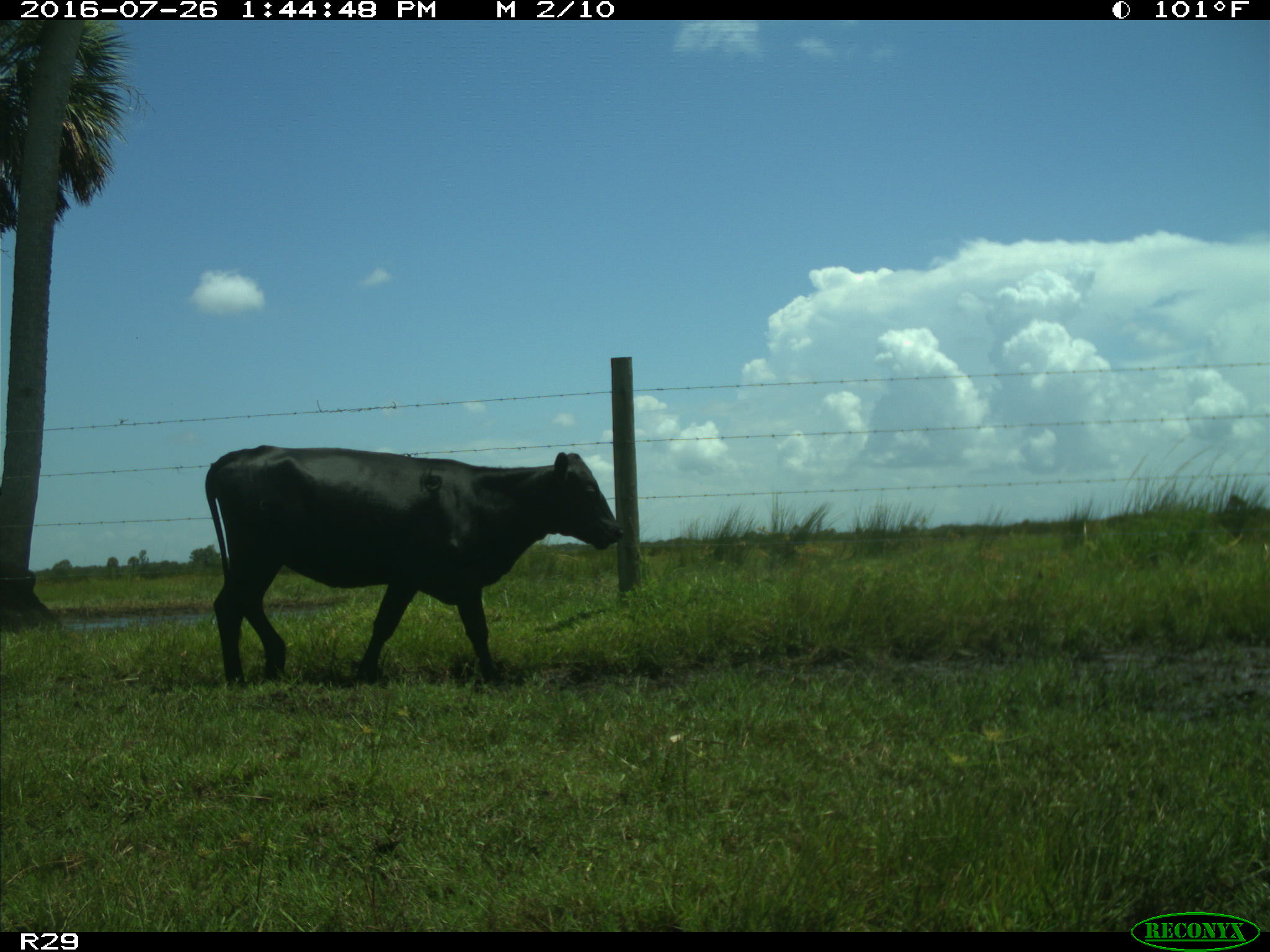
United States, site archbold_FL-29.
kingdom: Animalia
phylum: Chordata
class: Mammalia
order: Artiodactyla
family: Bovidae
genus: Bos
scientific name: Bos taurus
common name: domestic cow